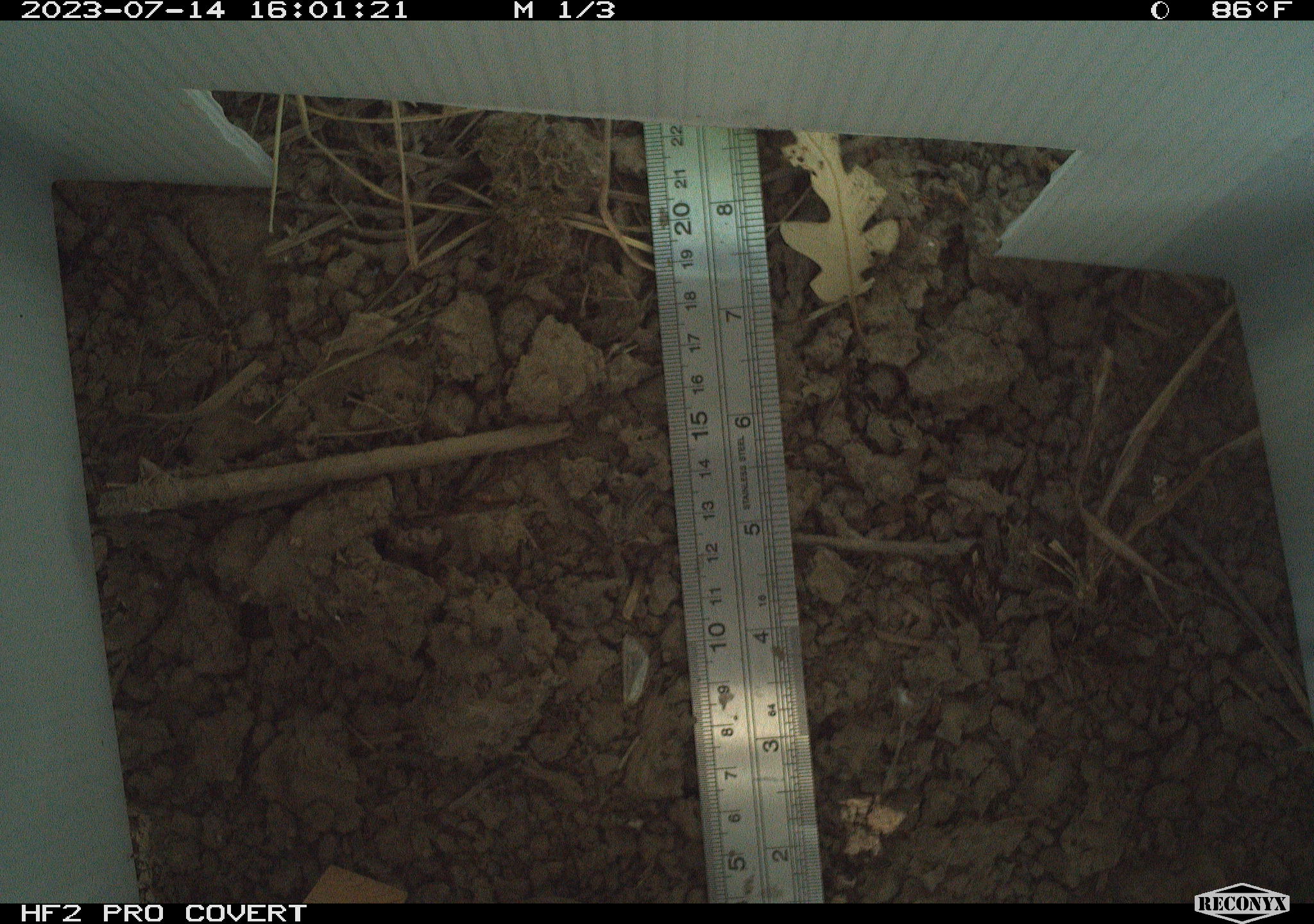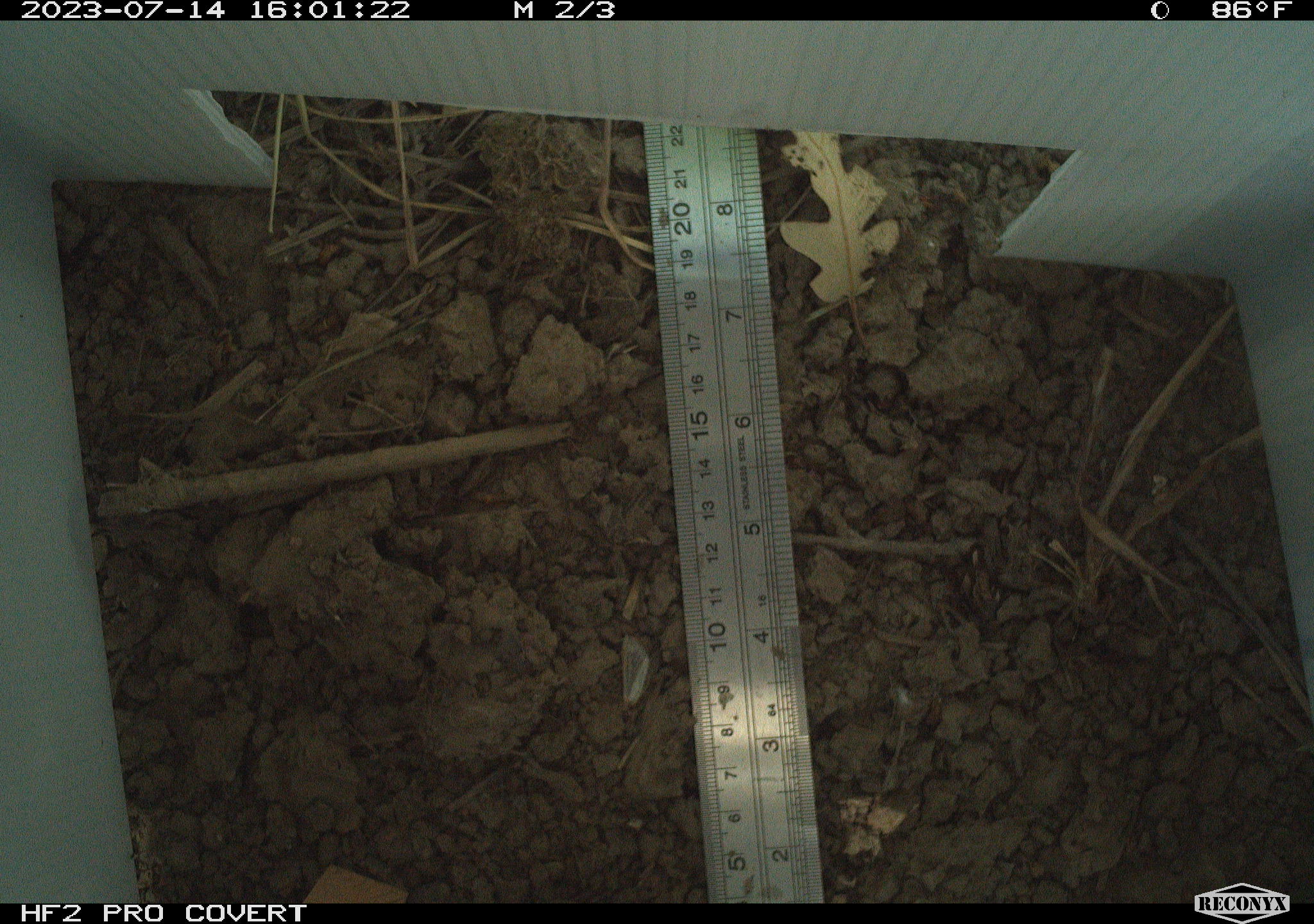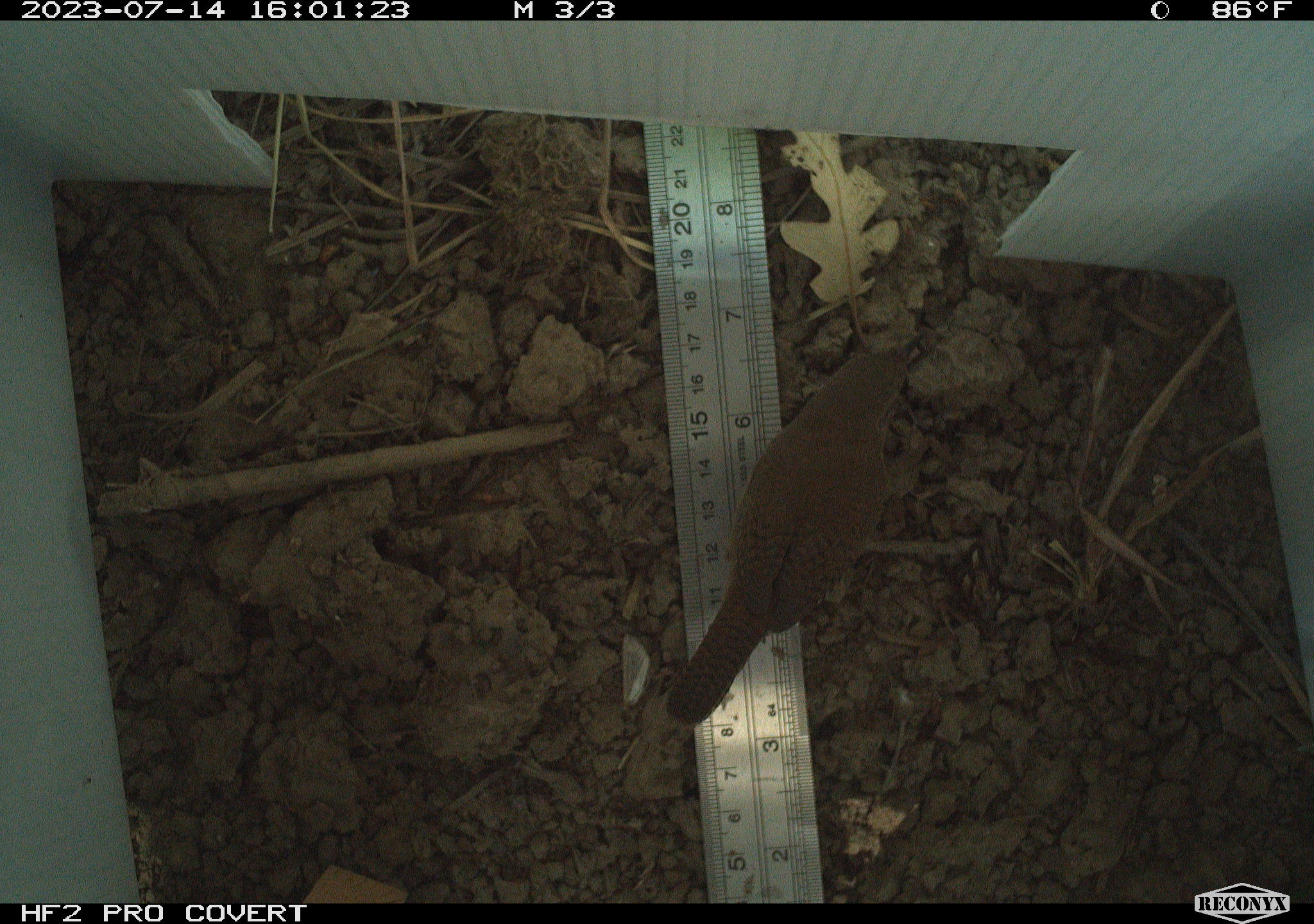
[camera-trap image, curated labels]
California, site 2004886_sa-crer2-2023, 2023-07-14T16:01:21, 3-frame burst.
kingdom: Animalia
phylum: Chordata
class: Aves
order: Passeriformes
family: Troglodytidae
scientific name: Troglodytidae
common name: wren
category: troglodytidae family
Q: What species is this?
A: Troglodytidae family (wren) (Troglodytidae).